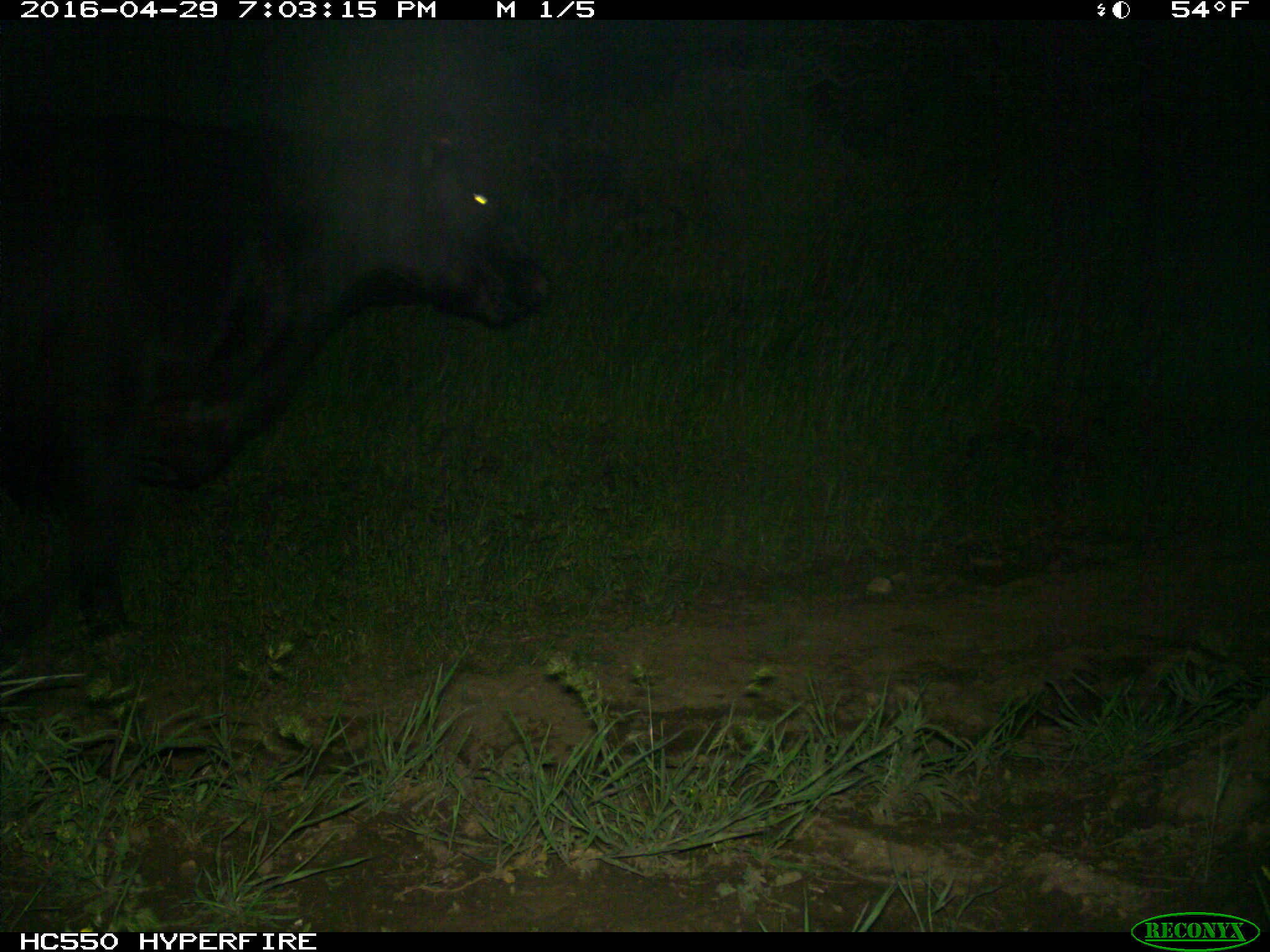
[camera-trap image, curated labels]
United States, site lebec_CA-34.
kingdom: Animalia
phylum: Chordata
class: Mammalia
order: Artiodactyla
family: Bovidae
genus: Bos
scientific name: Bos taurus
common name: domestic cow